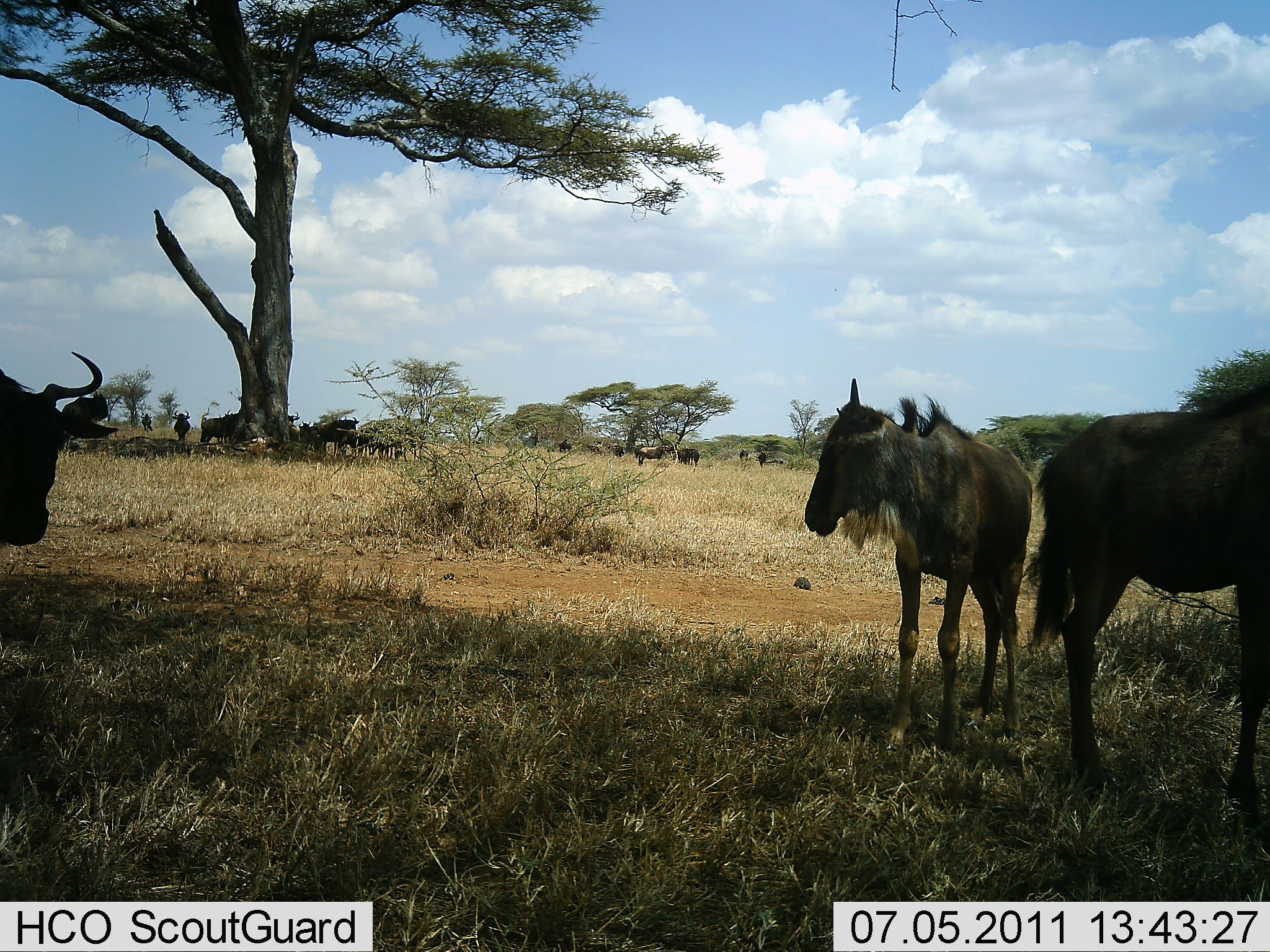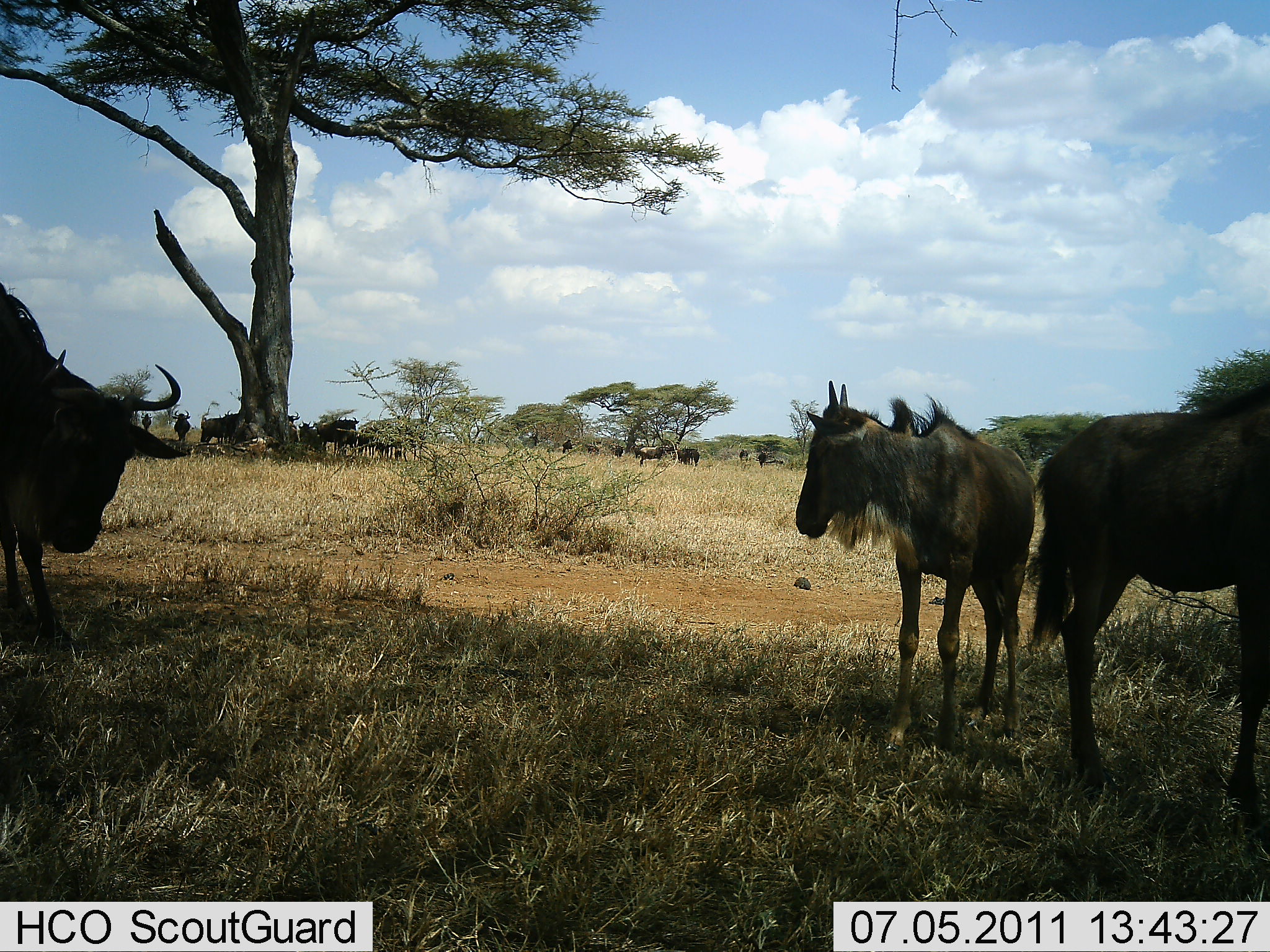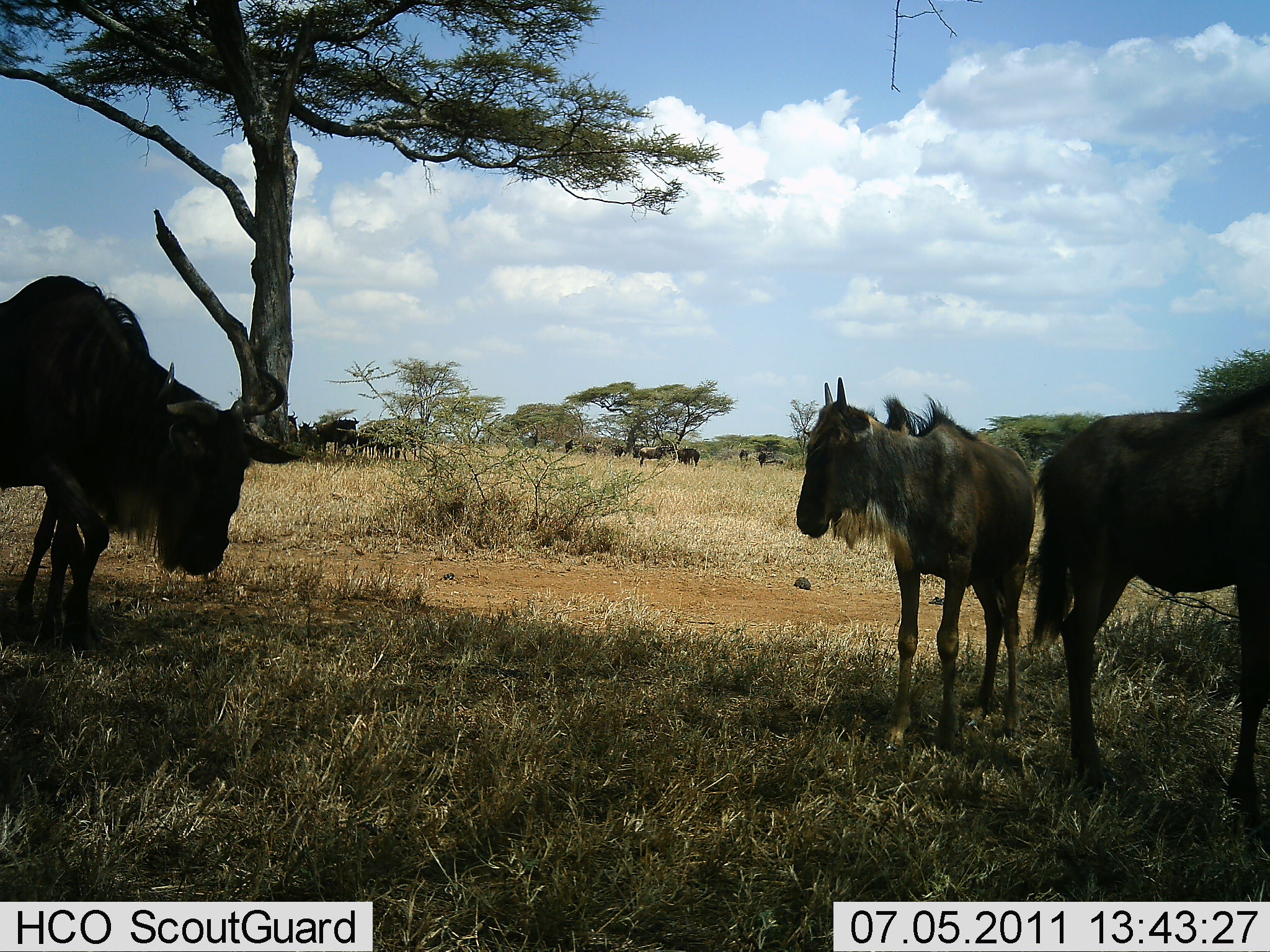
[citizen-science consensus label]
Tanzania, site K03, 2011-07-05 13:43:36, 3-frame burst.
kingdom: Animalia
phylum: Chordata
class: Mammalia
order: Artiodactyla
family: Bovidae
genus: Connochaetes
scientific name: Connochaetes taurinus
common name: blue wildebeest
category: wildebeest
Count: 11-50.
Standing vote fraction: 89%.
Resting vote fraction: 5%.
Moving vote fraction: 37%.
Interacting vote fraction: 5%.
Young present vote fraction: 21%.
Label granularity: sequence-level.